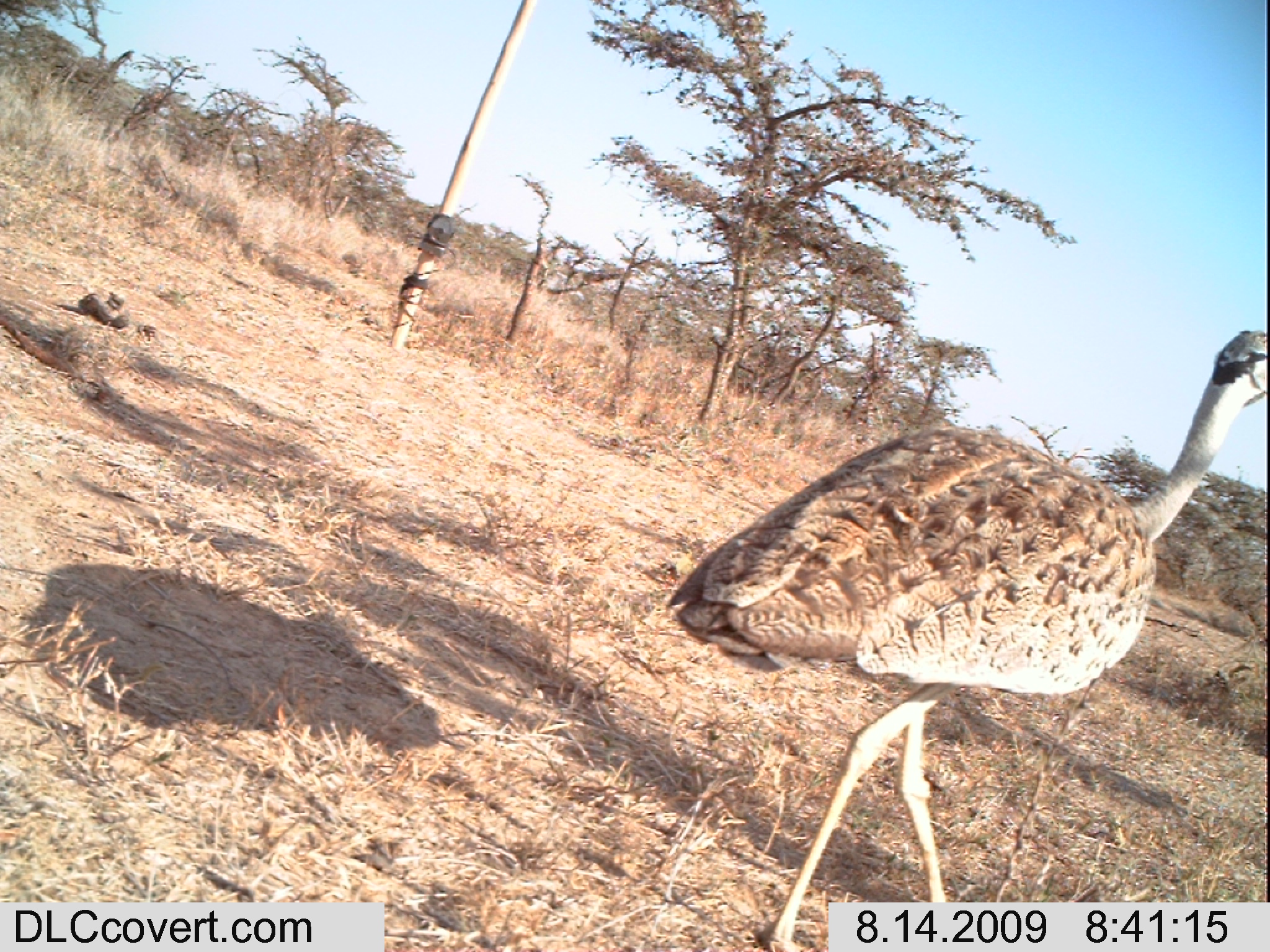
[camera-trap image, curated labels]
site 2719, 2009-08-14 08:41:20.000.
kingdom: Animalia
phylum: Chordata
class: Aves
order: Otidiformes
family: Otididae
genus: Lissotis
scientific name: Lissotis melanogaster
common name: black-bellied bustard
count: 1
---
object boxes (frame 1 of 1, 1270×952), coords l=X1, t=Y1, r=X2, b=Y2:
lissotis melanogaster: l=664, t=323, r=1270, b=949